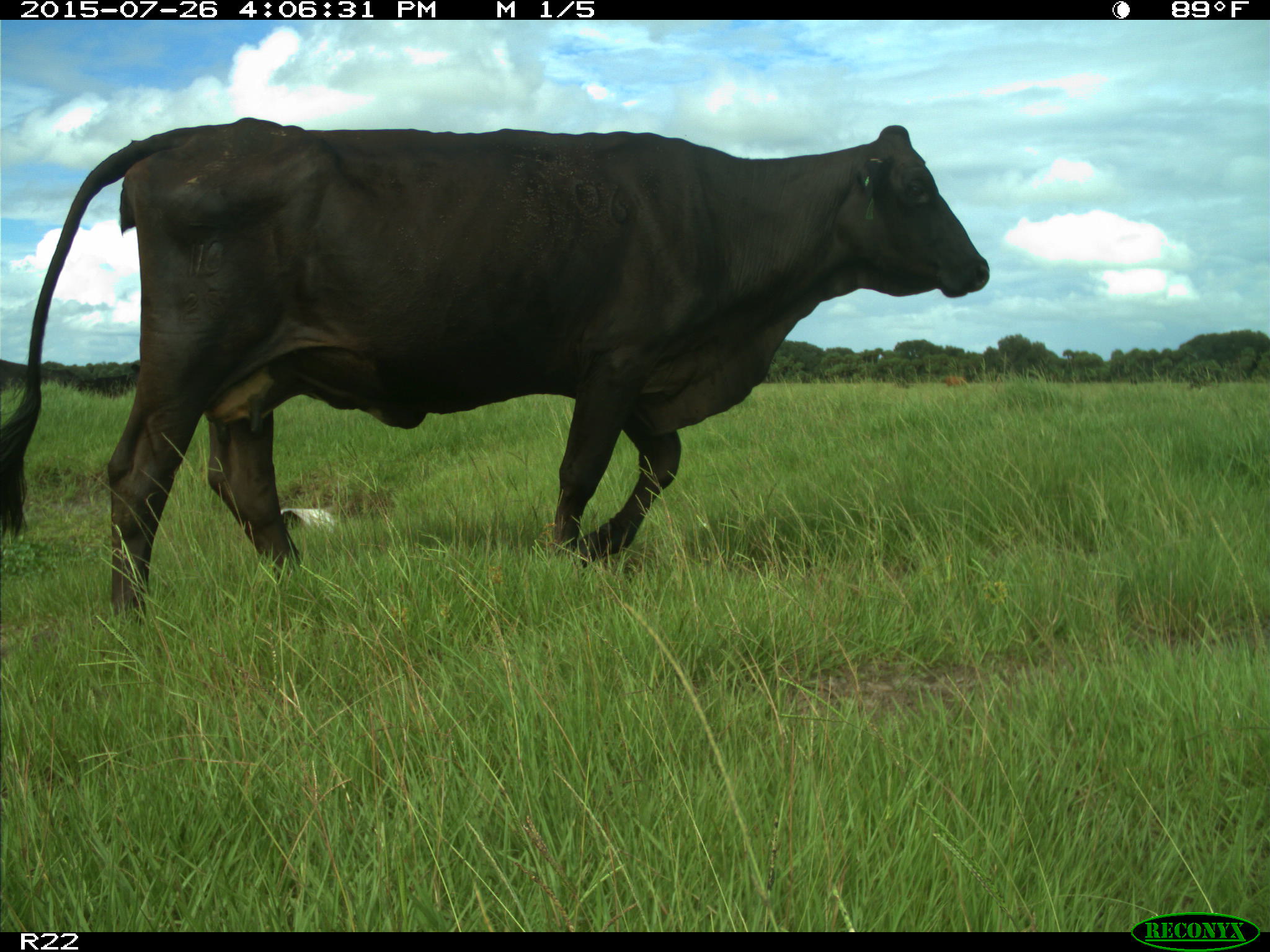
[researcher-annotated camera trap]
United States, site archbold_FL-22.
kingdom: Animalia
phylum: Chordata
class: Mammalia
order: Artiodactyla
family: Bovidae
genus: Bos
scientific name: Bos taurus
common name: domestic cow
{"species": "Bos taurus (domestic cow)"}